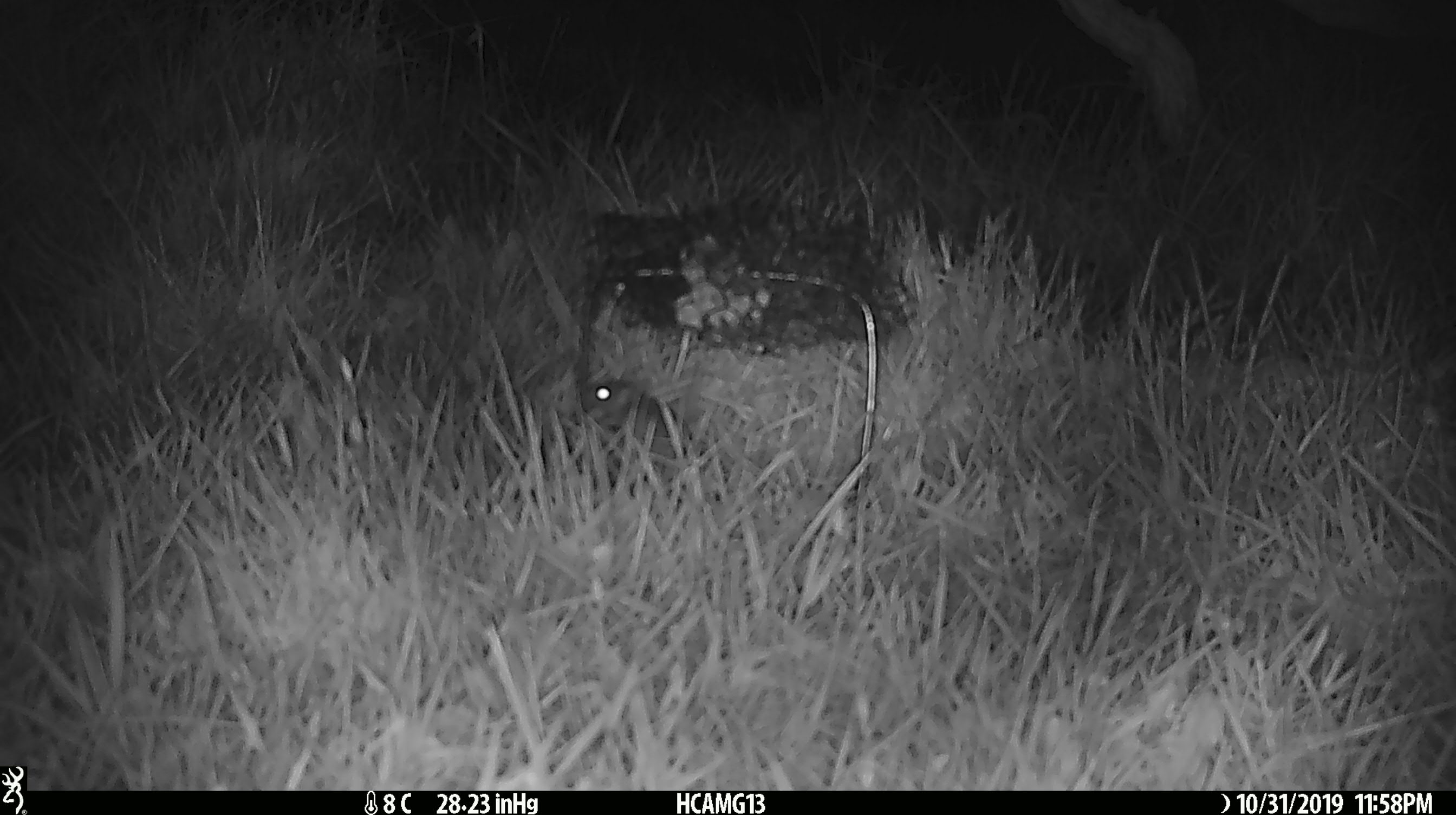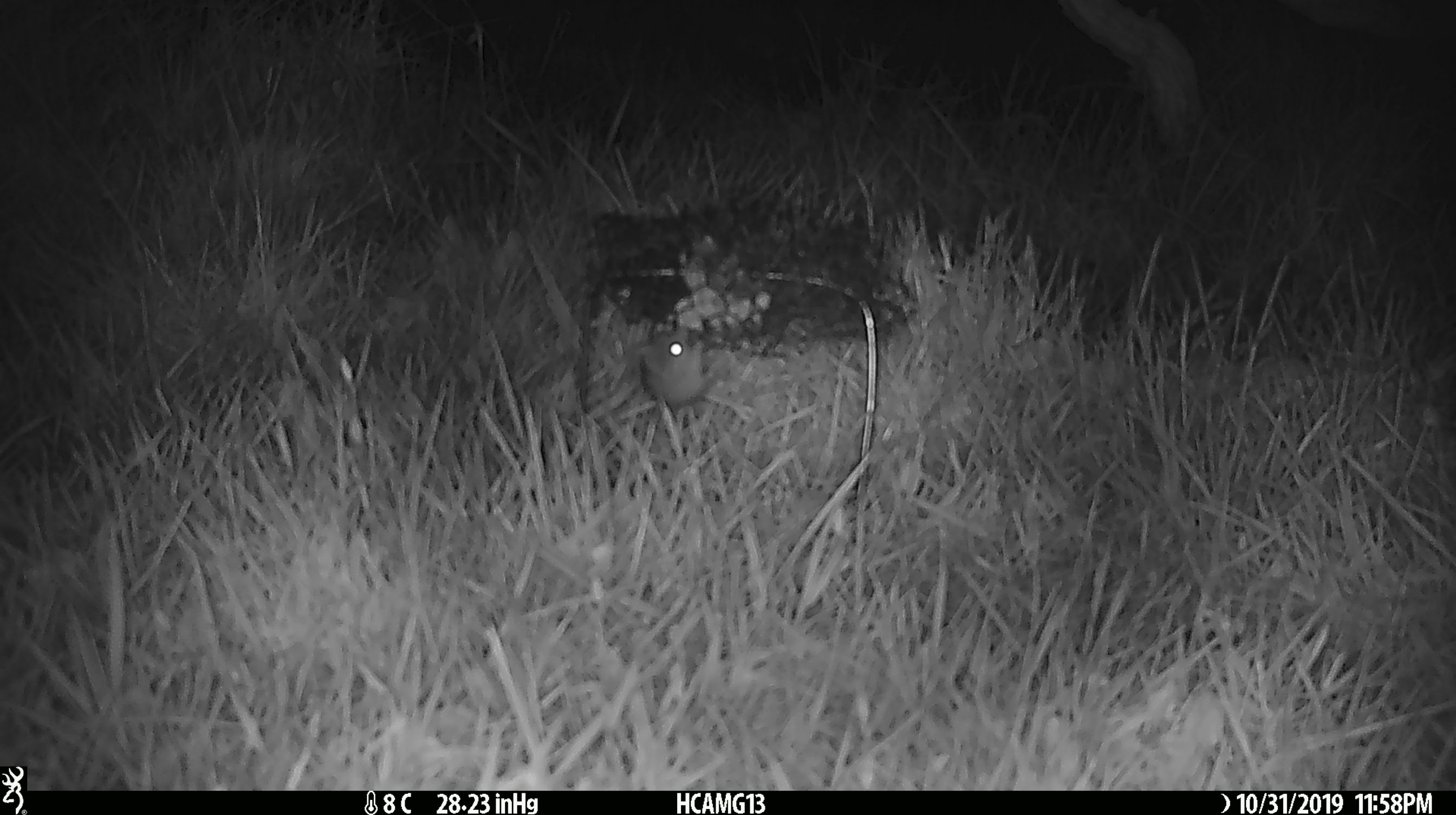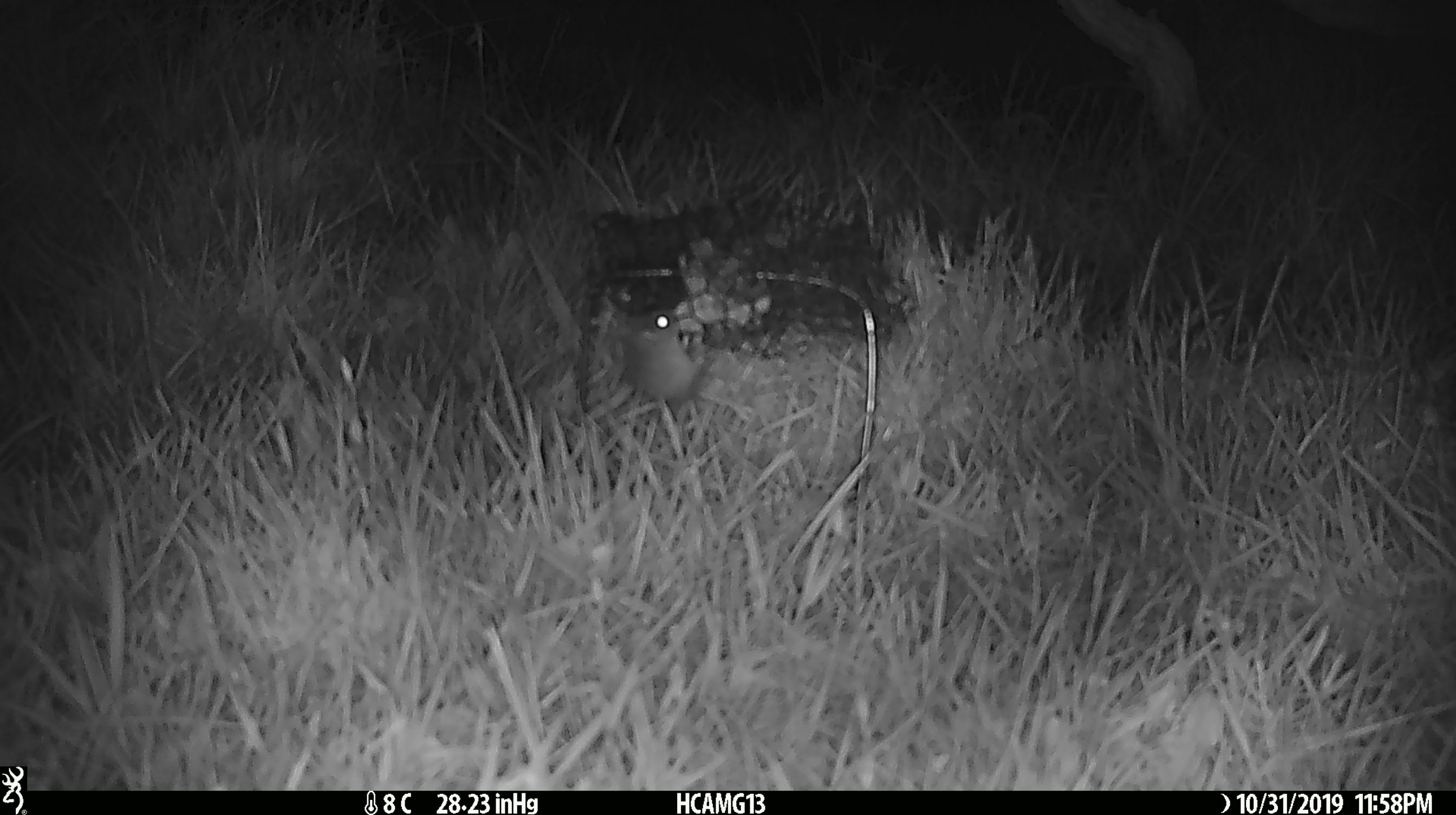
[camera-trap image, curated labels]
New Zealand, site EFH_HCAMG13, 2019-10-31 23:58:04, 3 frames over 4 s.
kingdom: Animalia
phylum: Chordata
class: Mammalia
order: Rodentia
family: Muridae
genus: Mus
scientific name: Mus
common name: mouse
Mouse (Mus).